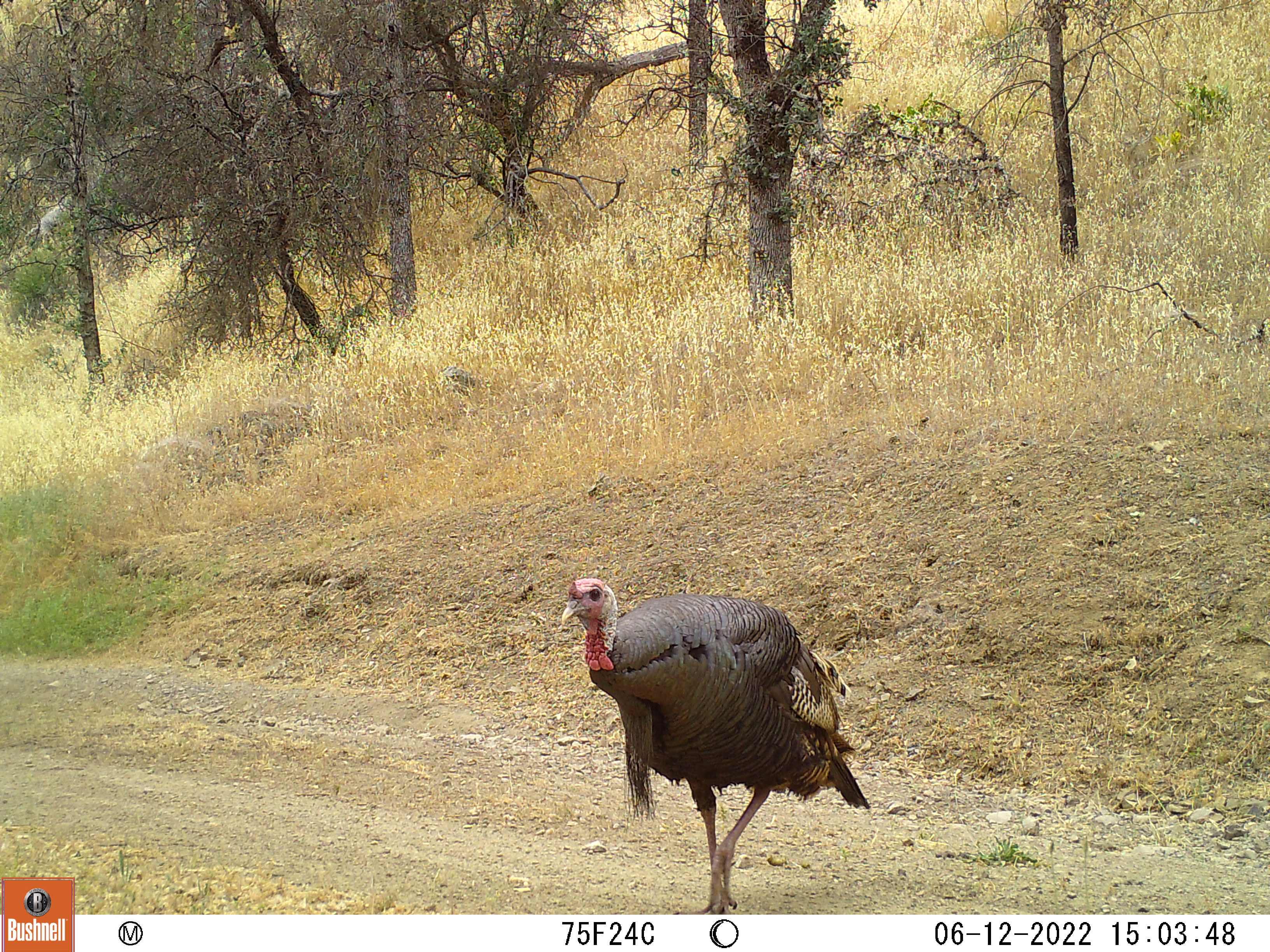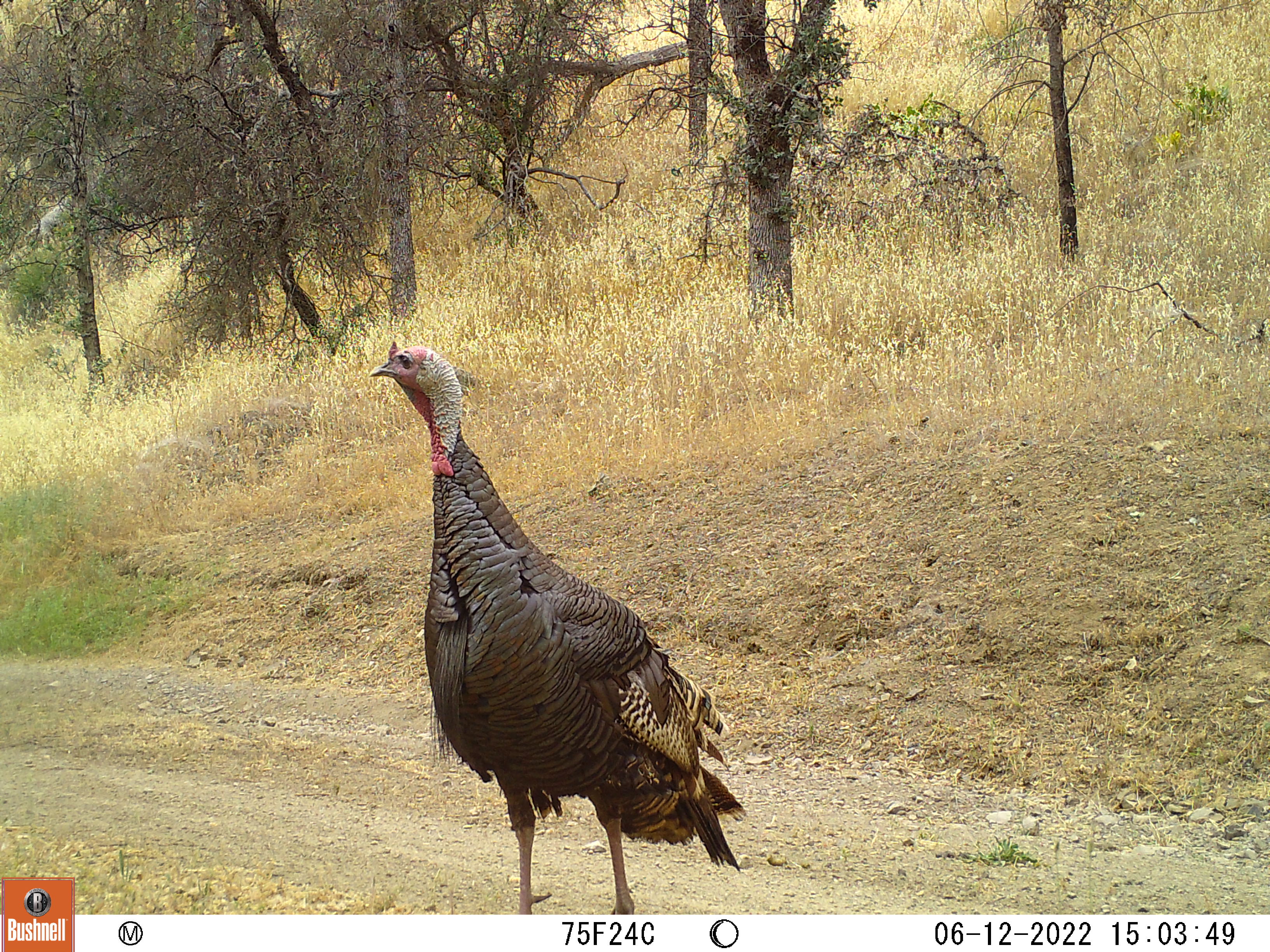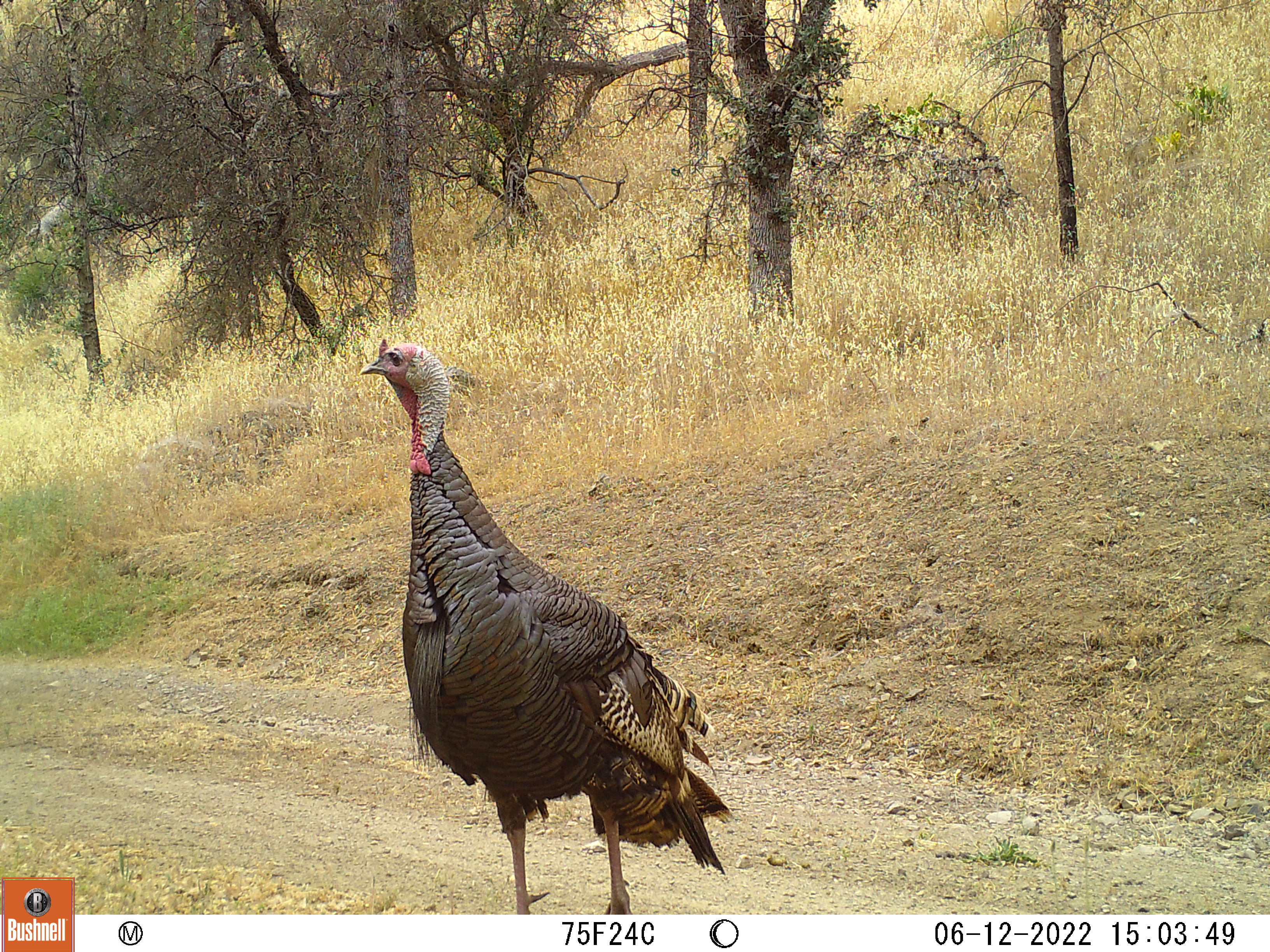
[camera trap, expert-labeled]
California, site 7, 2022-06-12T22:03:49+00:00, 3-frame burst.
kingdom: Animalia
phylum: Chordata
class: Aves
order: Galliformes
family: Phasianidae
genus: Meleagris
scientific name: Meleagris gallopavo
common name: turkey